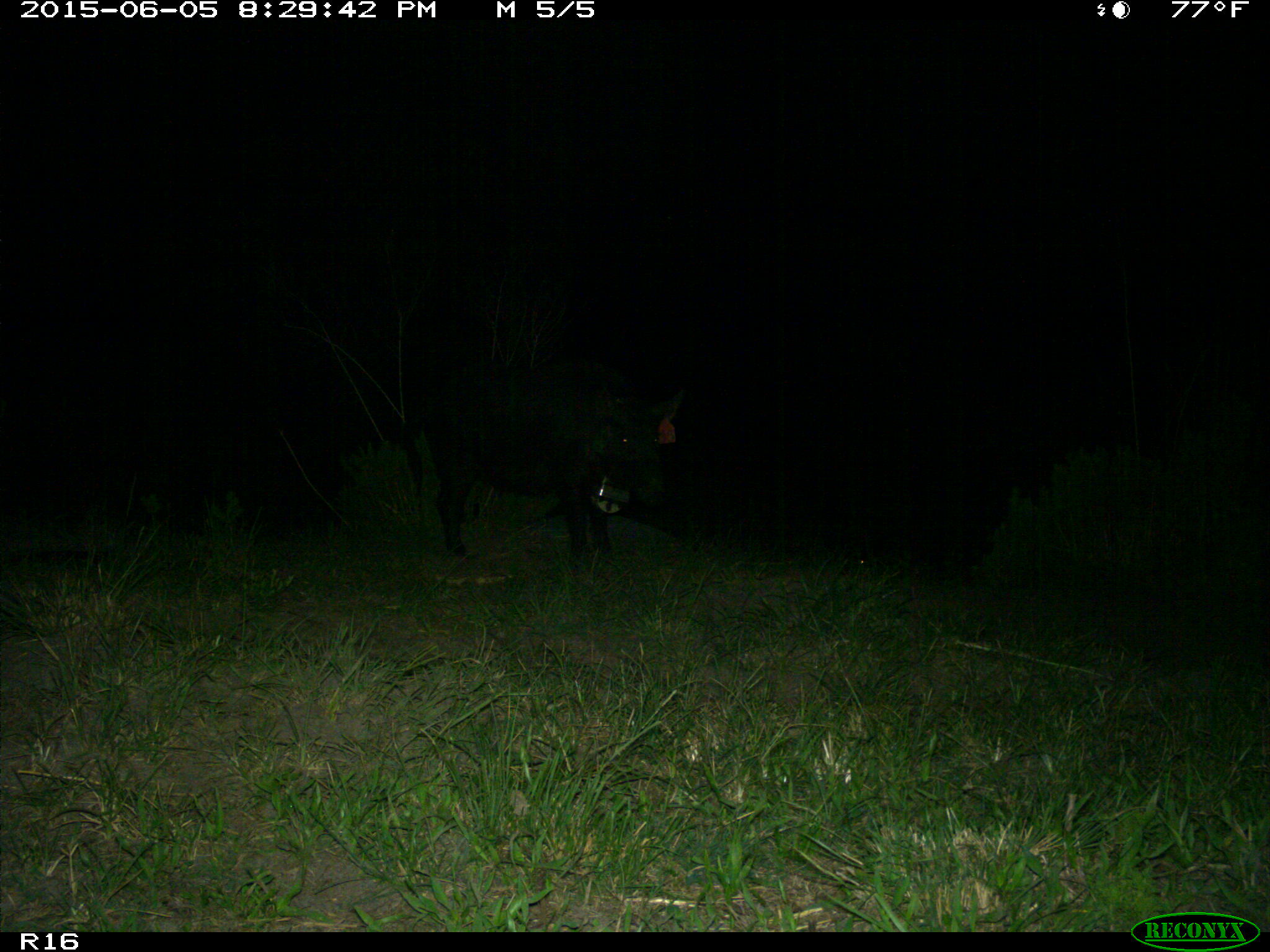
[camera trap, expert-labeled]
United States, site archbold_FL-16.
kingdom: Animalia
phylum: Chordata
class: Mammalia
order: Artiodactyla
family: Suidae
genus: Sus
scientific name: Sus scrofa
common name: wild boar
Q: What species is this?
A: Sus scrofa (wild boar).